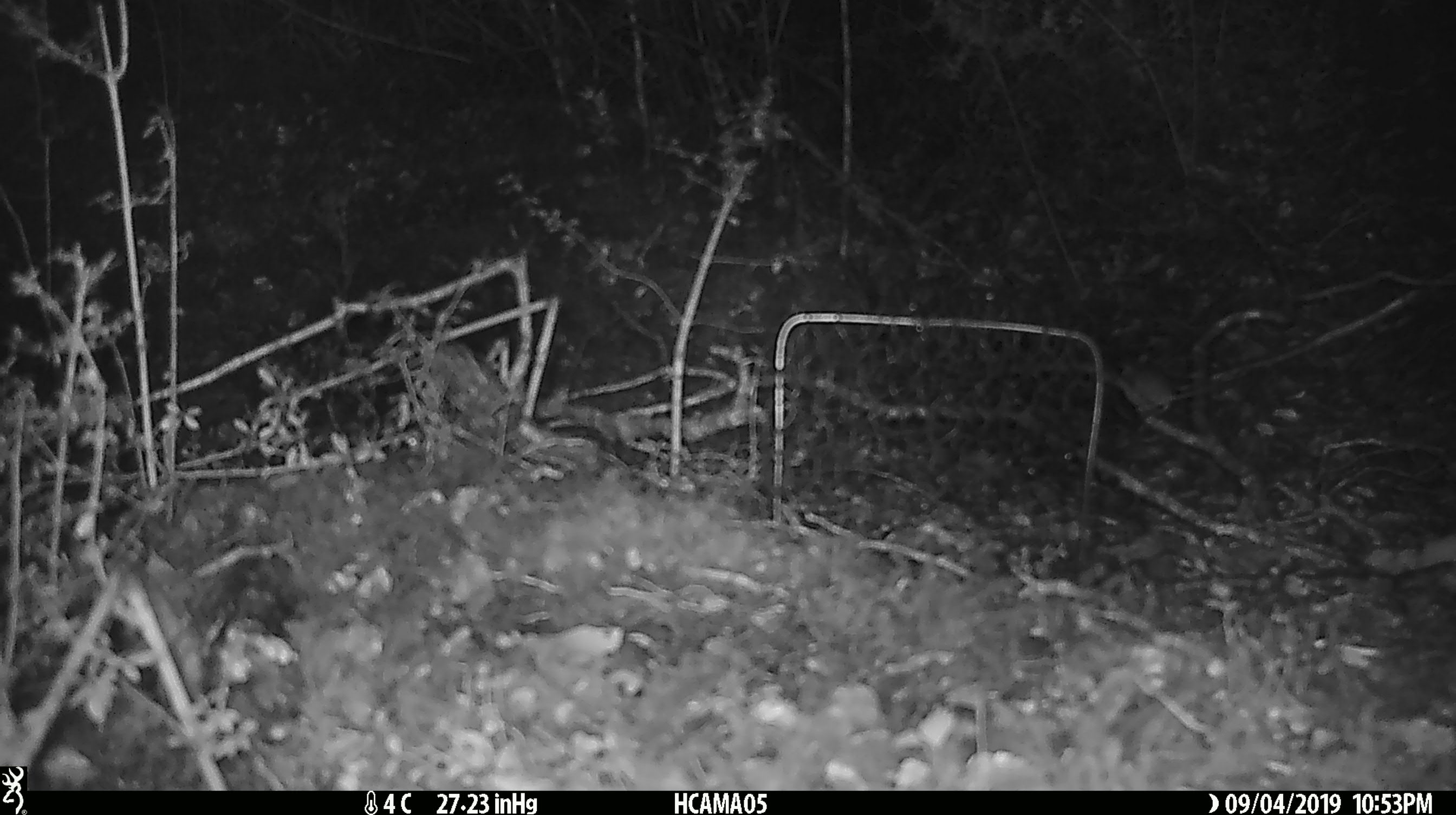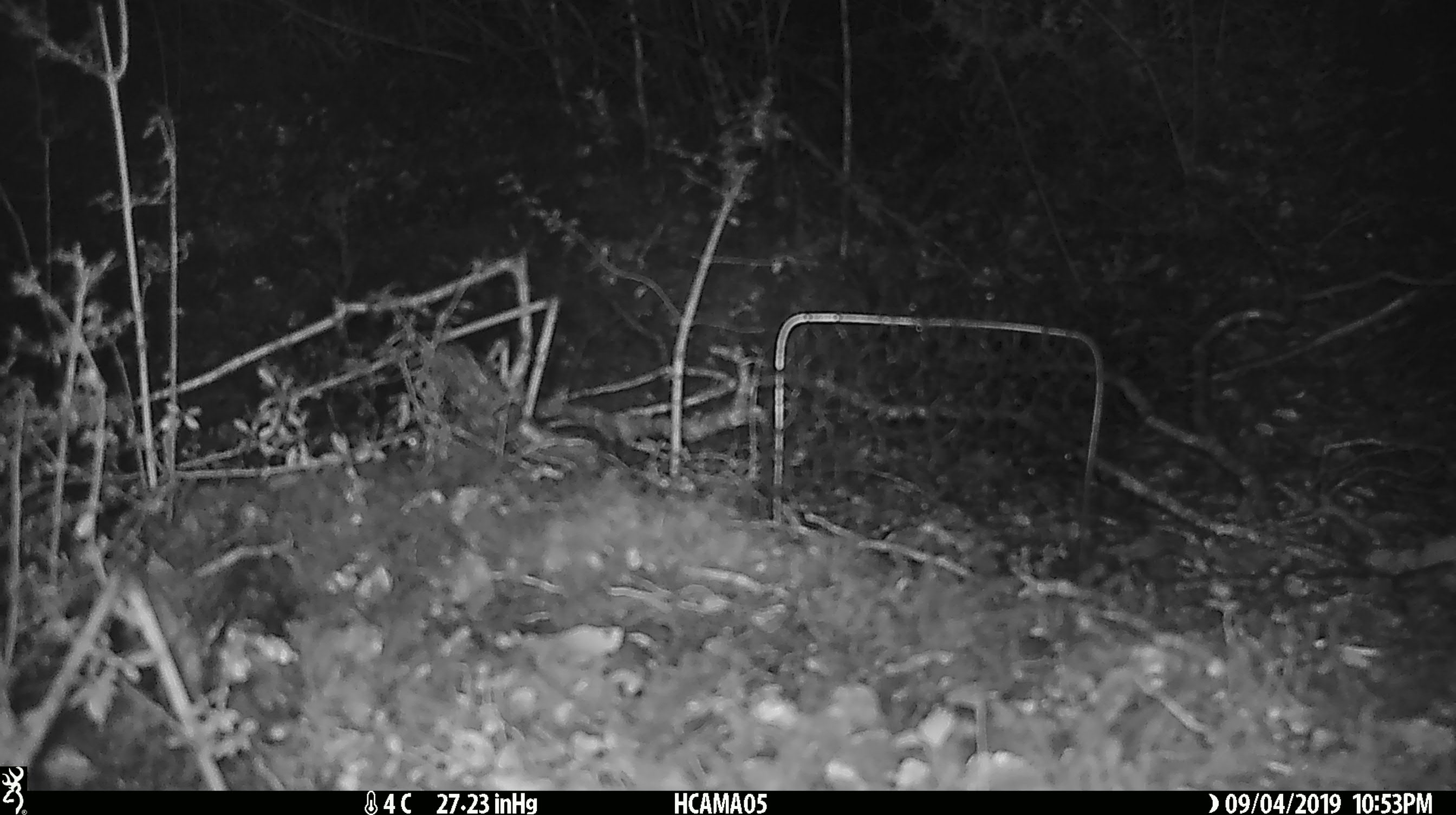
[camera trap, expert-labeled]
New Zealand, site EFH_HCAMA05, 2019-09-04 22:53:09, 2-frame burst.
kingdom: Animalia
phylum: Chordata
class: Mammalia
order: Rodentia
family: Muridae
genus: Mus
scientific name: Mus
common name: mouse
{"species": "mouse (Mus)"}